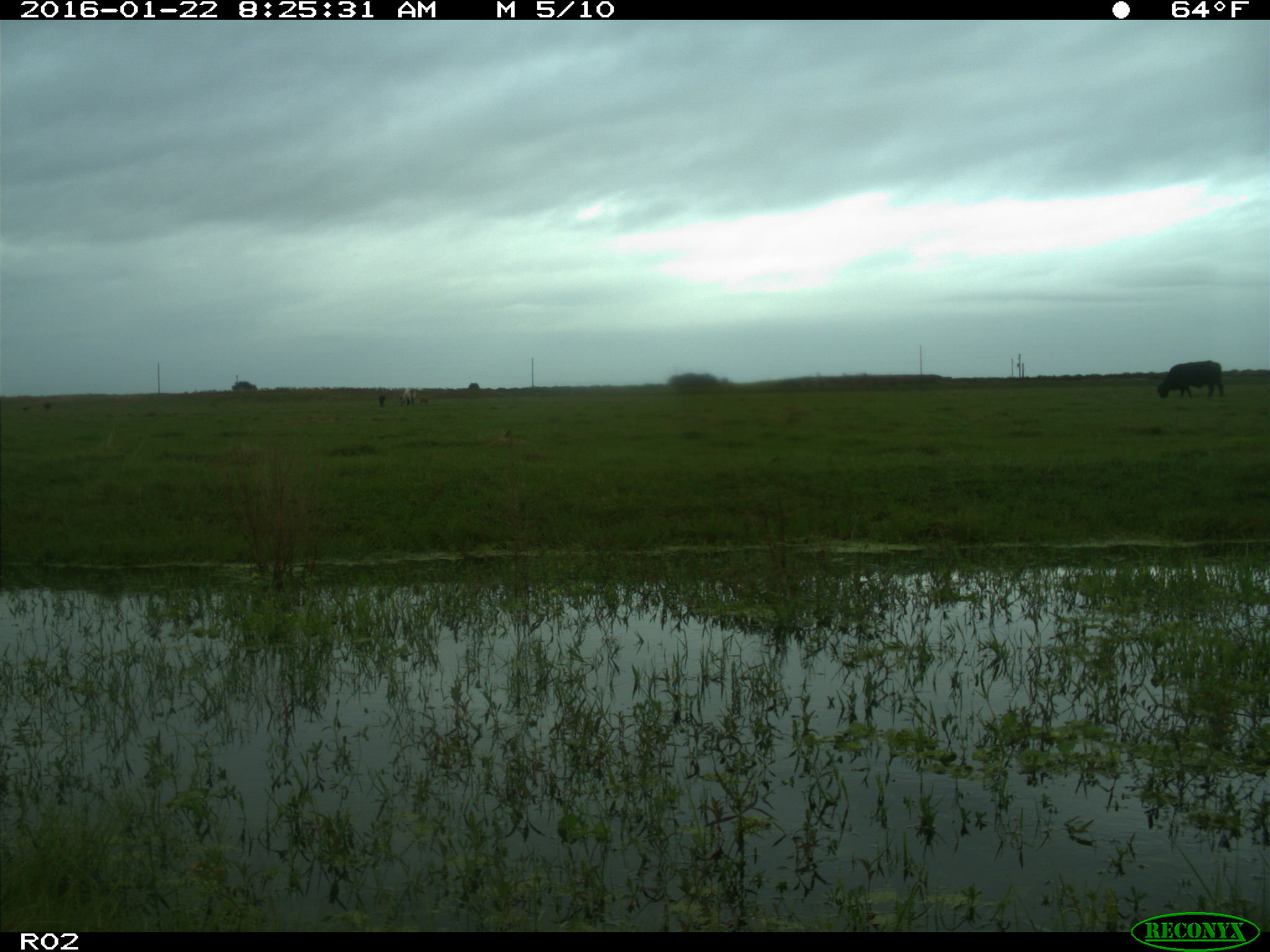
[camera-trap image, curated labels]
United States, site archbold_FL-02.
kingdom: Animalia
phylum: Chordata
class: Mammalia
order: Artiodactyla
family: Bovidae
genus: Bos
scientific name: Bos taurus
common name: domestic cow